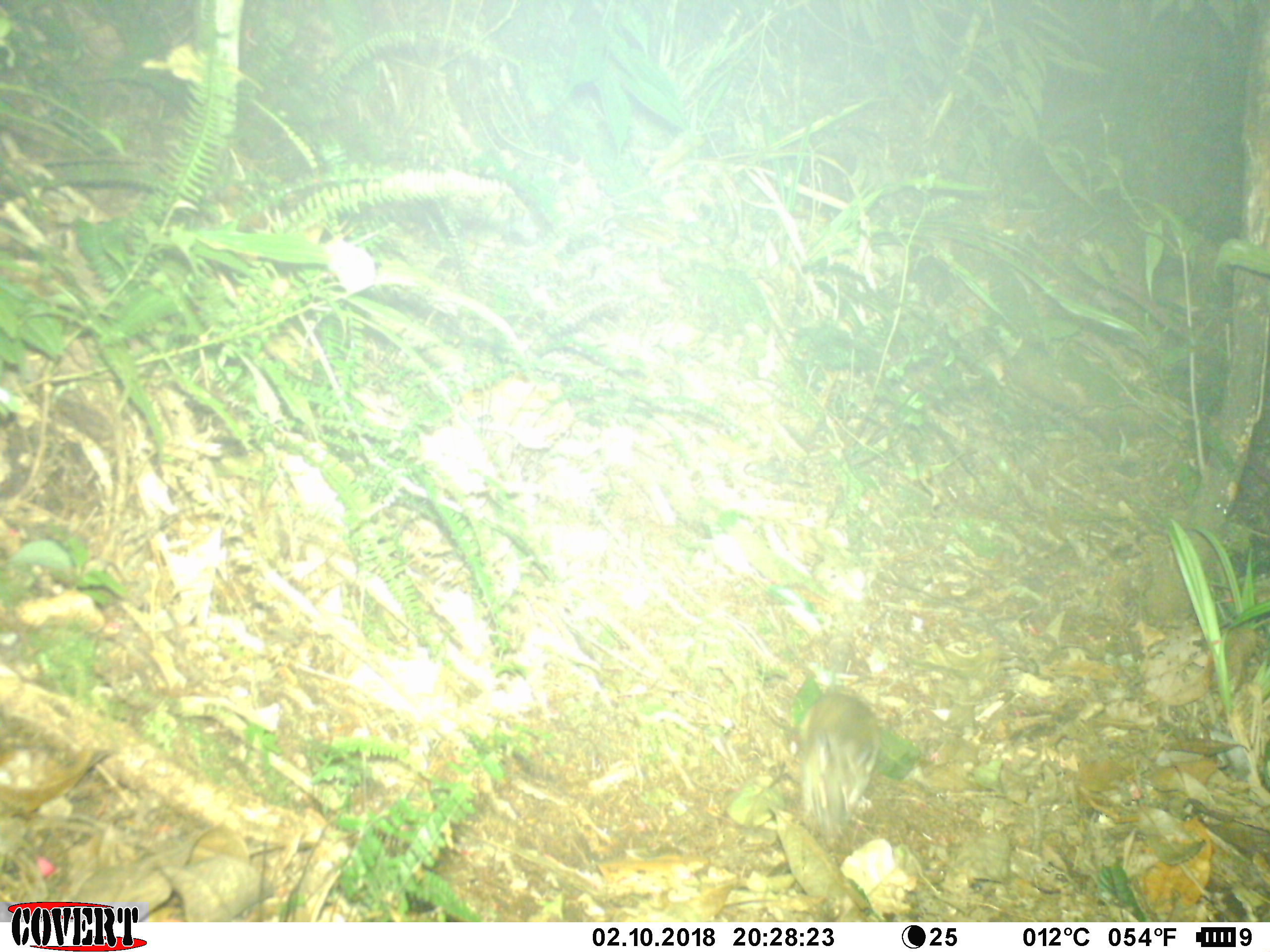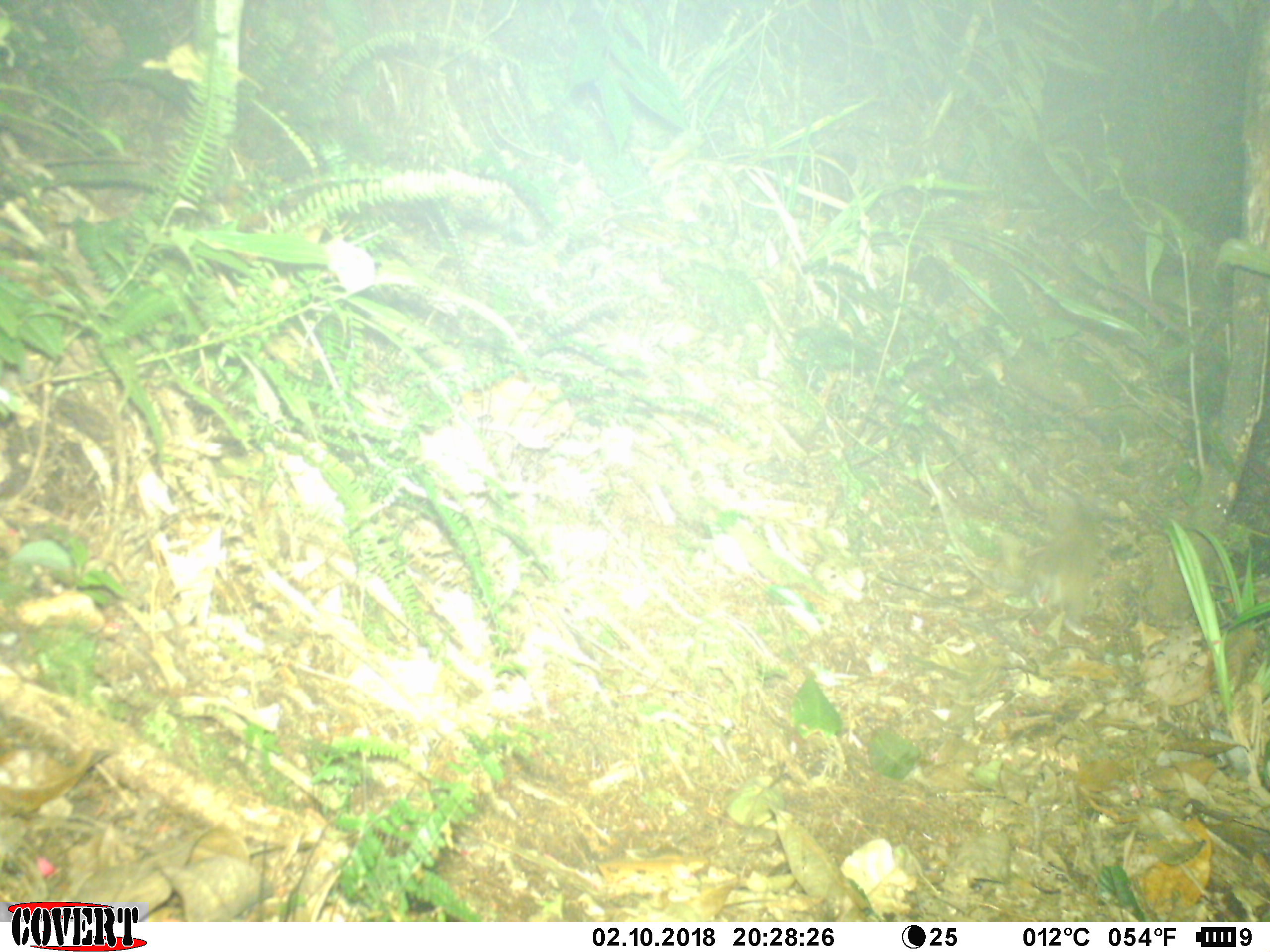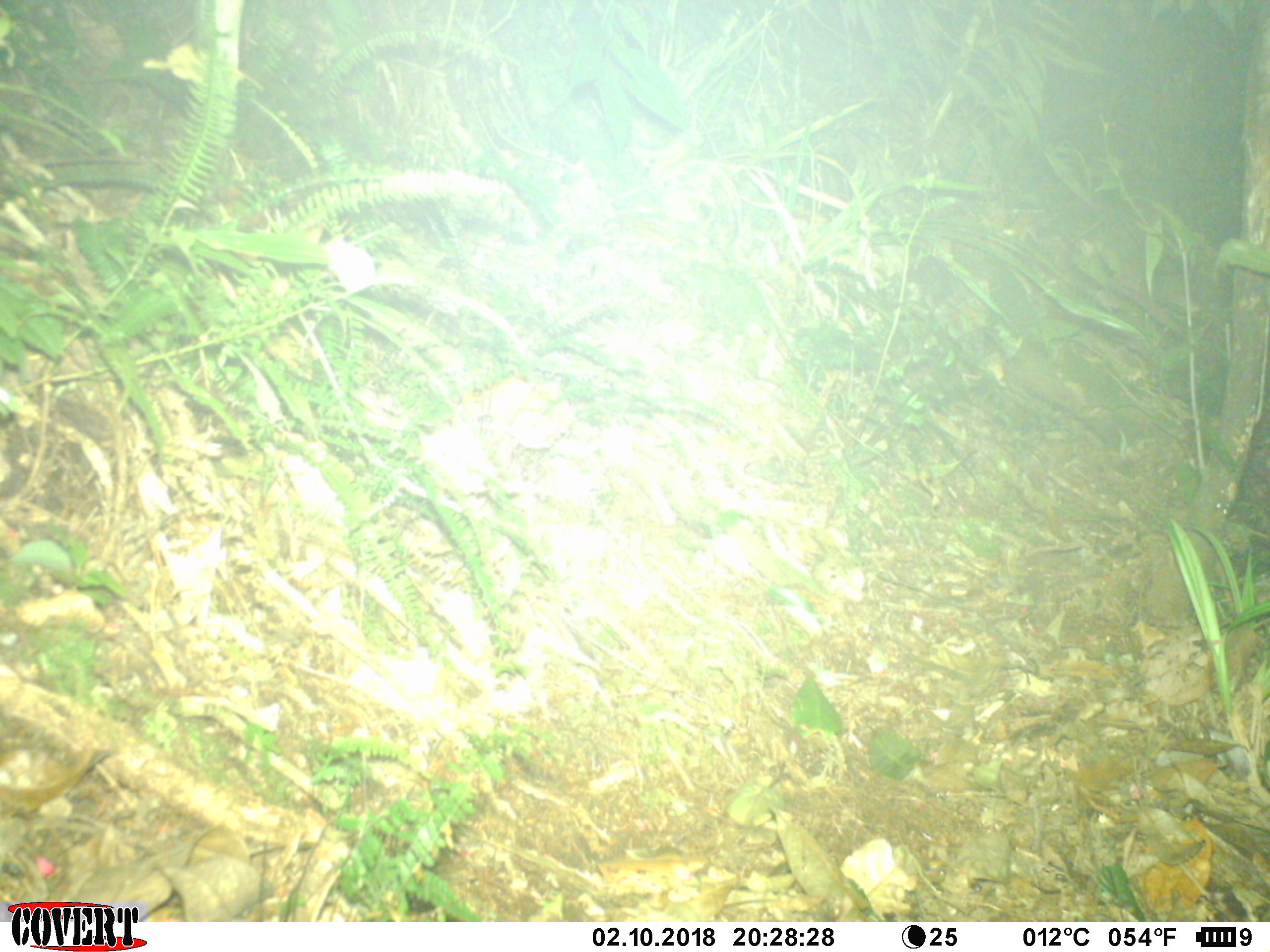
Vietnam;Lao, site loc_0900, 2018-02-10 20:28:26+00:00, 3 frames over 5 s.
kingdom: Animalia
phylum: Chordata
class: Mammalia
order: Rodentia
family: Muridae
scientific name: Muridae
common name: old-world mice and rats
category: unidentified murid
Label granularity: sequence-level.